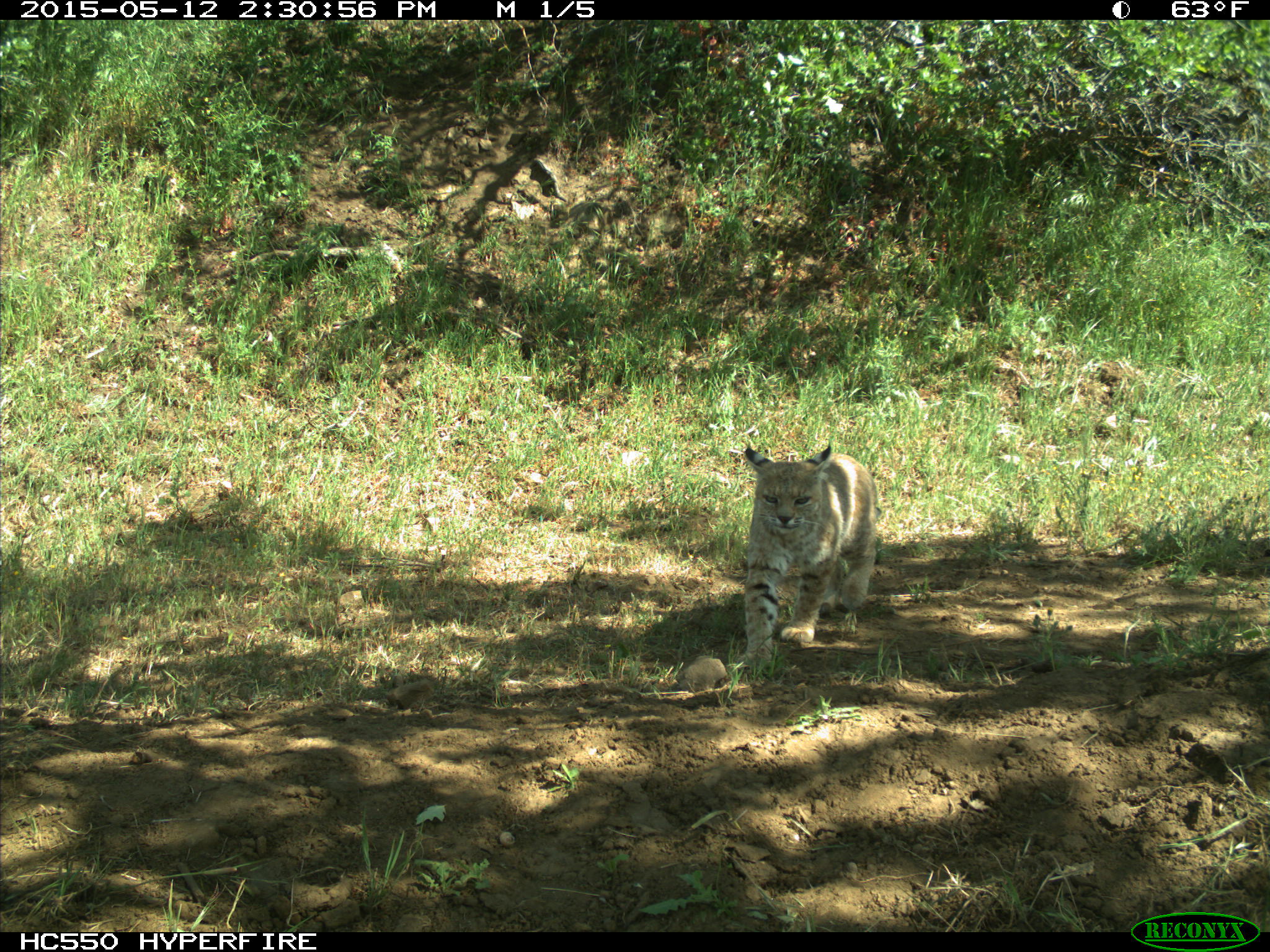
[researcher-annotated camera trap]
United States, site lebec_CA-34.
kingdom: Animalia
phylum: Chordata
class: Mammalia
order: Carnivora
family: Felidae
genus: Lynx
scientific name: Lynx rufus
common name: bobcat